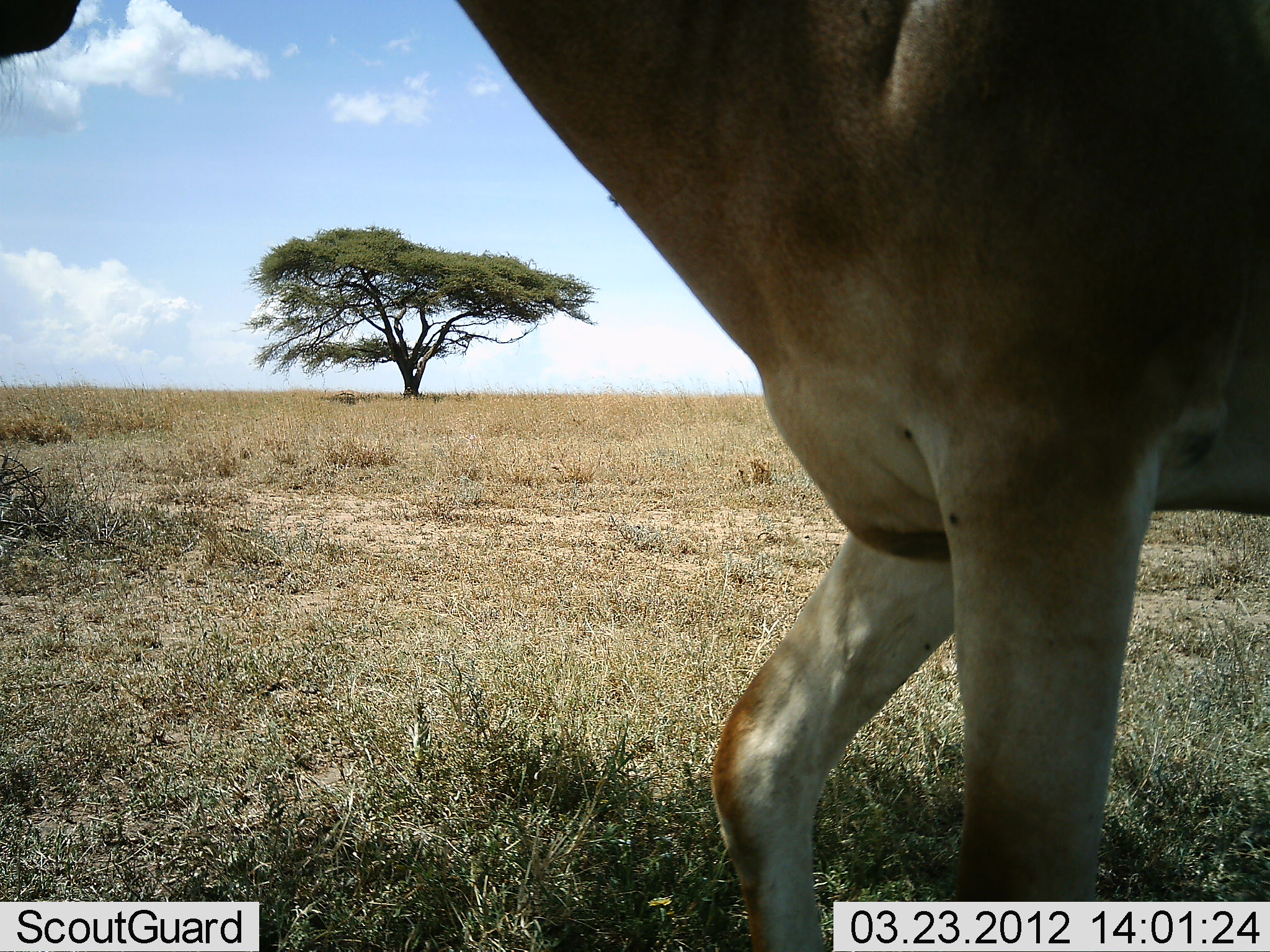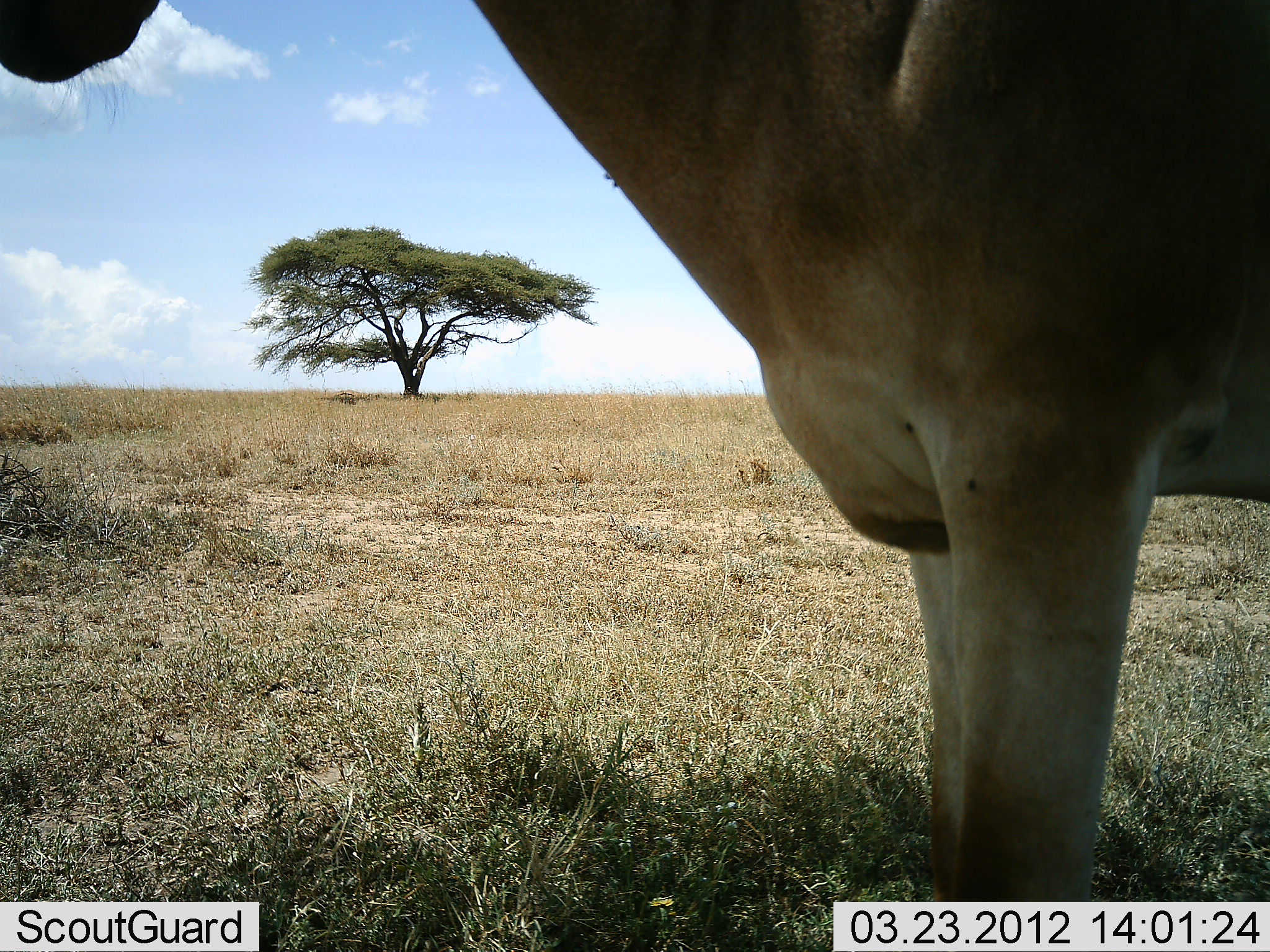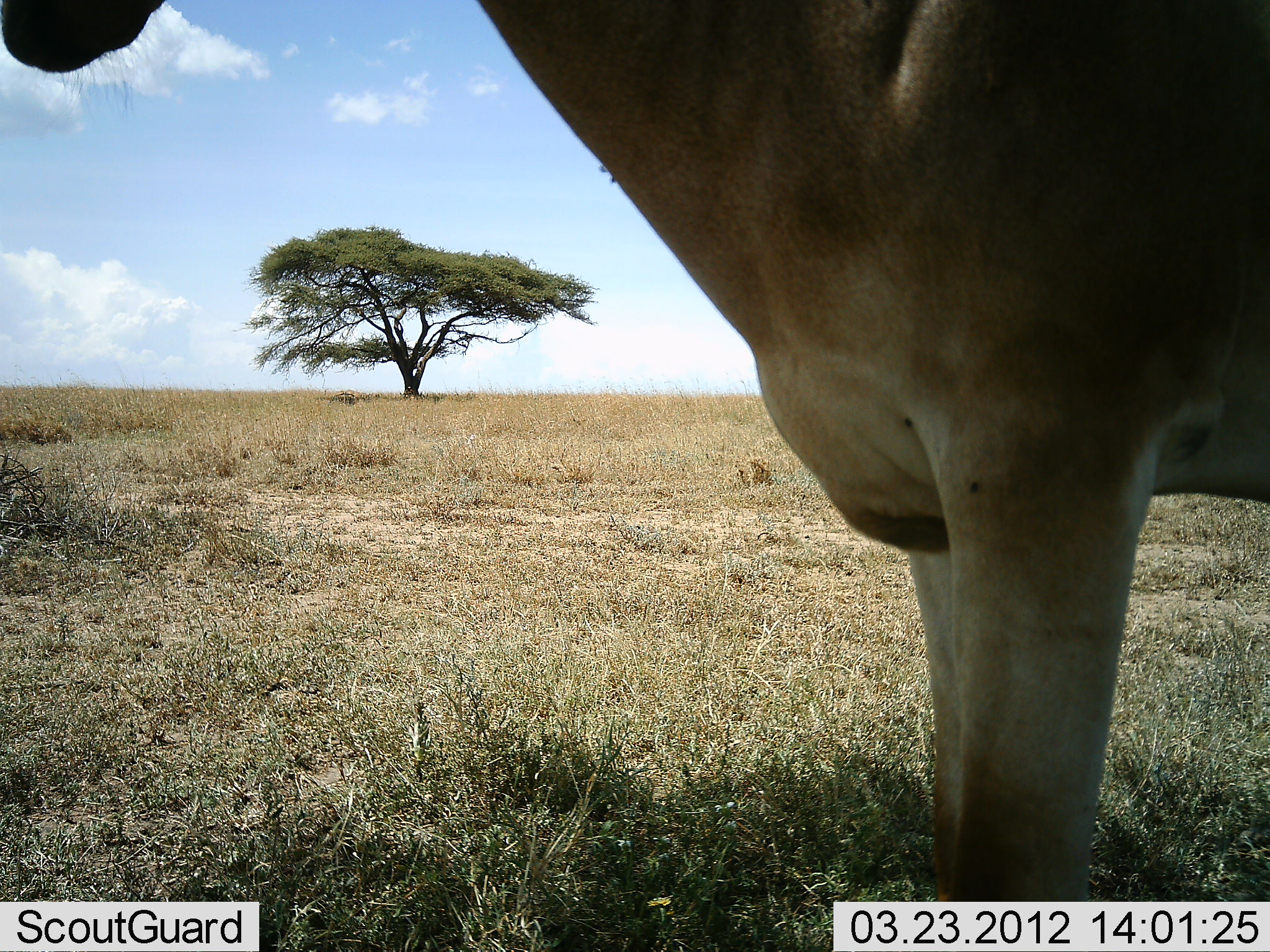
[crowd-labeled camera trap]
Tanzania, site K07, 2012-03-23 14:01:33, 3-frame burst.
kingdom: Animalia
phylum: Chordata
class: Mammalia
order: Artiodactyla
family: Bovidae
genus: Alcelaphus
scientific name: Alcelaphus buselaphus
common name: hartebeest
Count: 1.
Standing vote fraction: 100%.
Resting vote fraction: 4%.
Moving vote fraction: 4%.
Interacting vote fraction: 0%.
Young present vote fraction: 0%.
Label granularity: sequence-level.